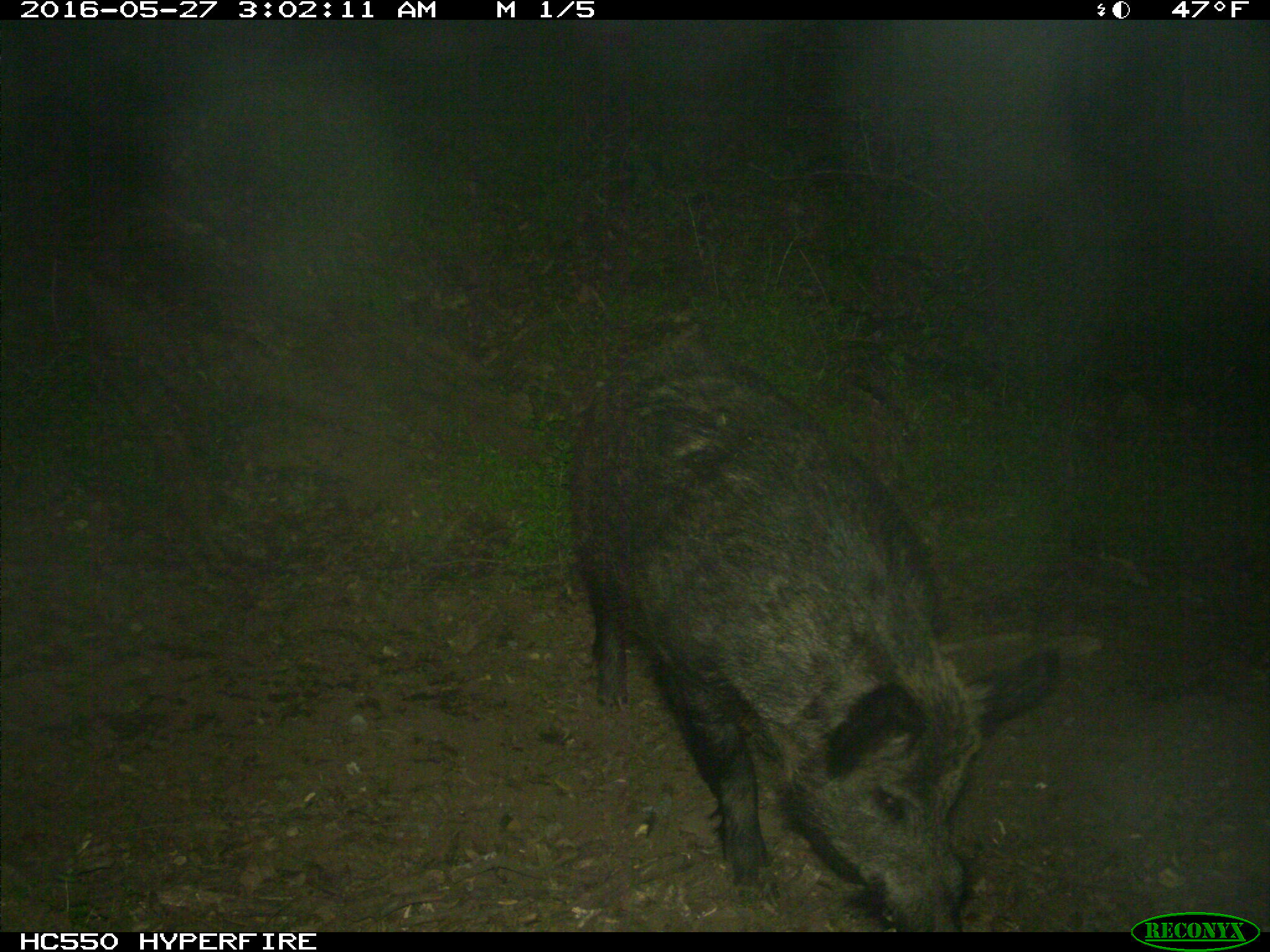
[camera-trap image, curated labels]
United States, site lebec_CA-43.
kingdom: Animalia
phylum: Chordata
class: Mammalia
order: Artiodactyla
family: Suidae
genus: Sus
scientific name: Sus scrofa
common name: wild boar